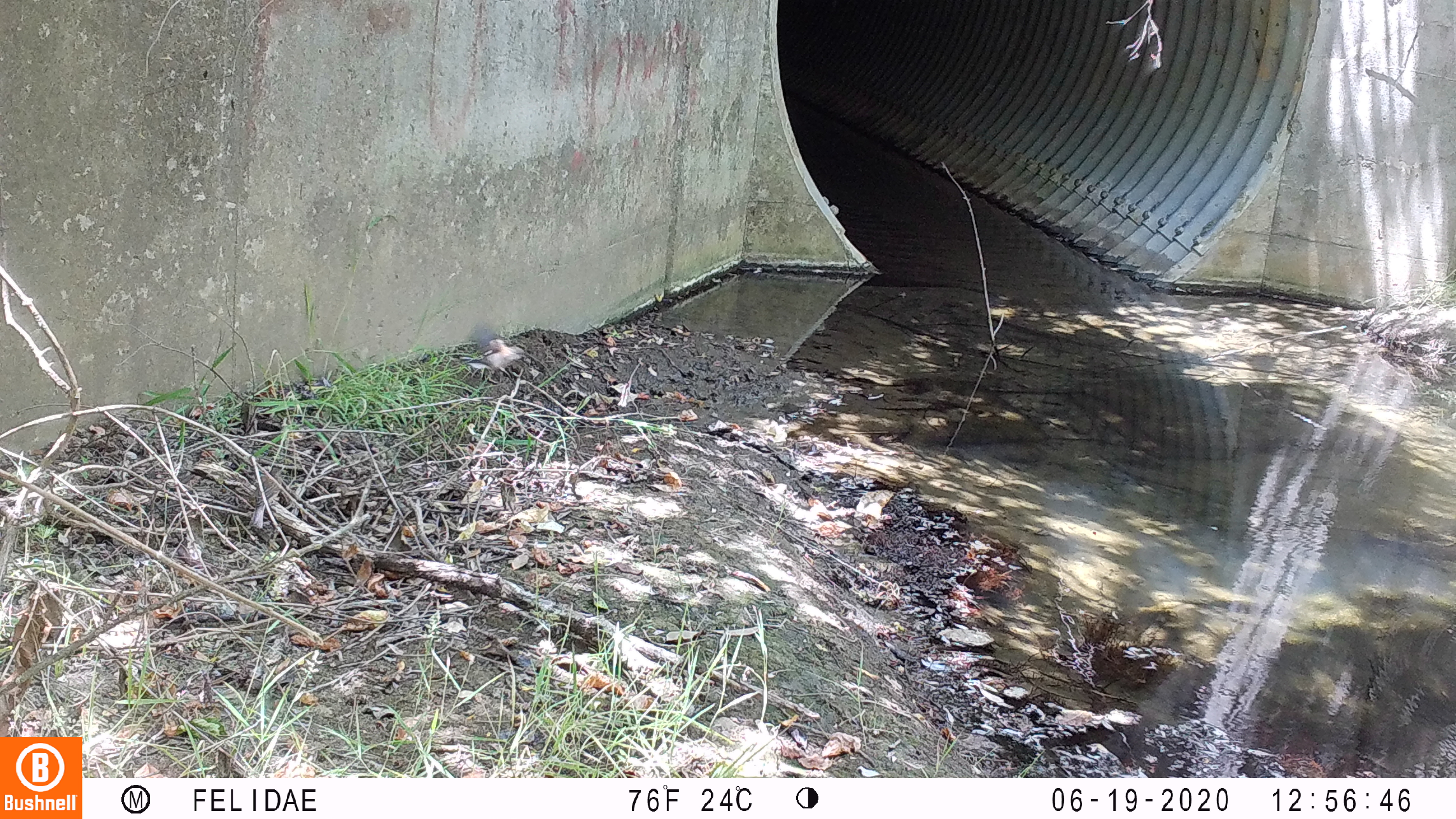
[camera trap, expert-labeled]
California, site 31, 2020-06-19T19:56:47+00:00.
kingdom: Animalia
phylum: Chordata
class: Aves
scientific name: Aves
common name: bird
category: unknown bird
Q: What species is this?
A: Unknown bird (bird) (Aves).